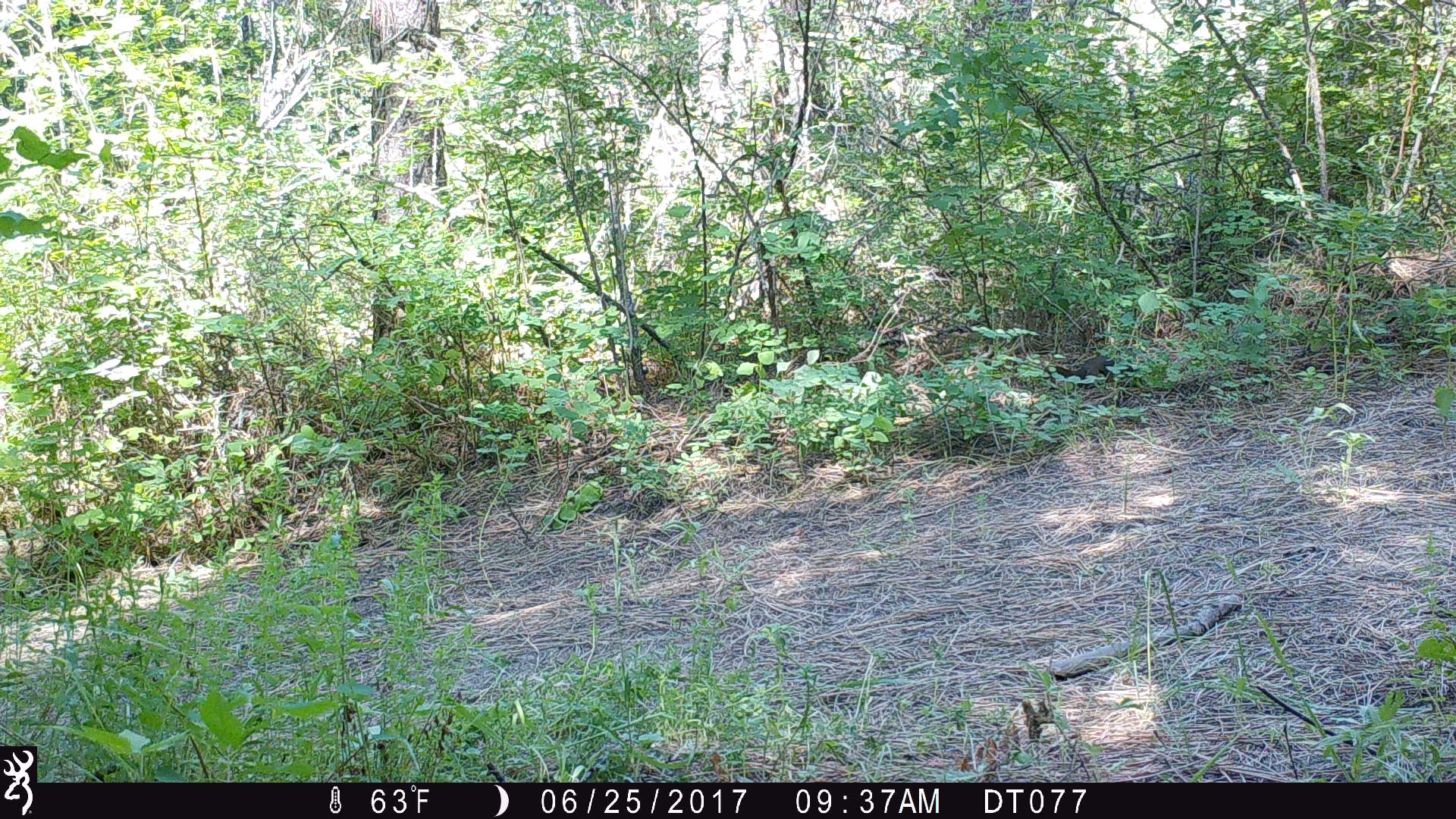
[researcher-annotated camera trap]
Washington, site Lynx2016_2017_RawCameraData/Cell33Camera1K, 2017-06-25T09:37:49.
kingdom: Animalia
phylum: Chordata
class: Mammalia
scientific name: Mammalia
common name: small mammal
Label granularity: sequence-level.